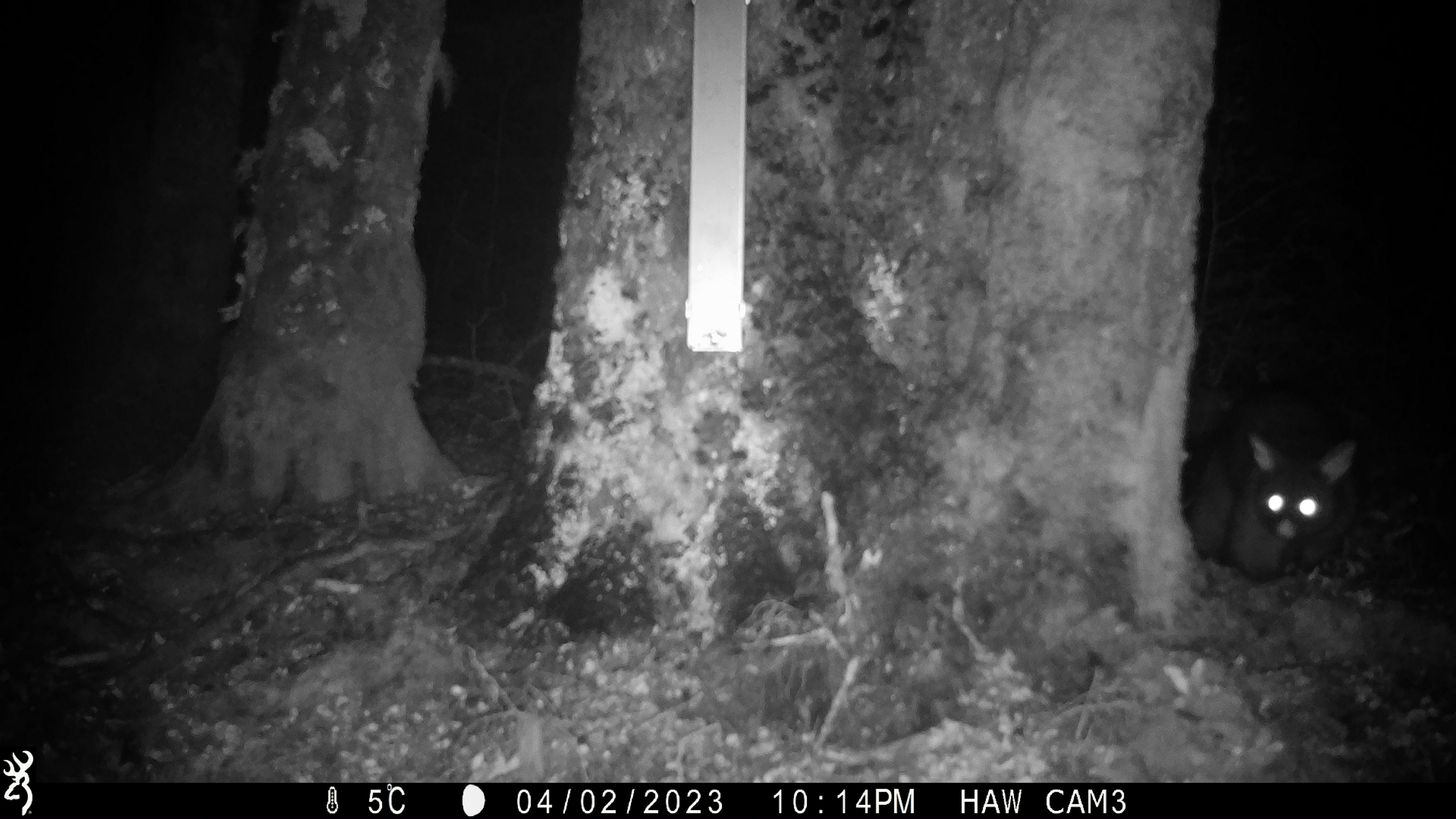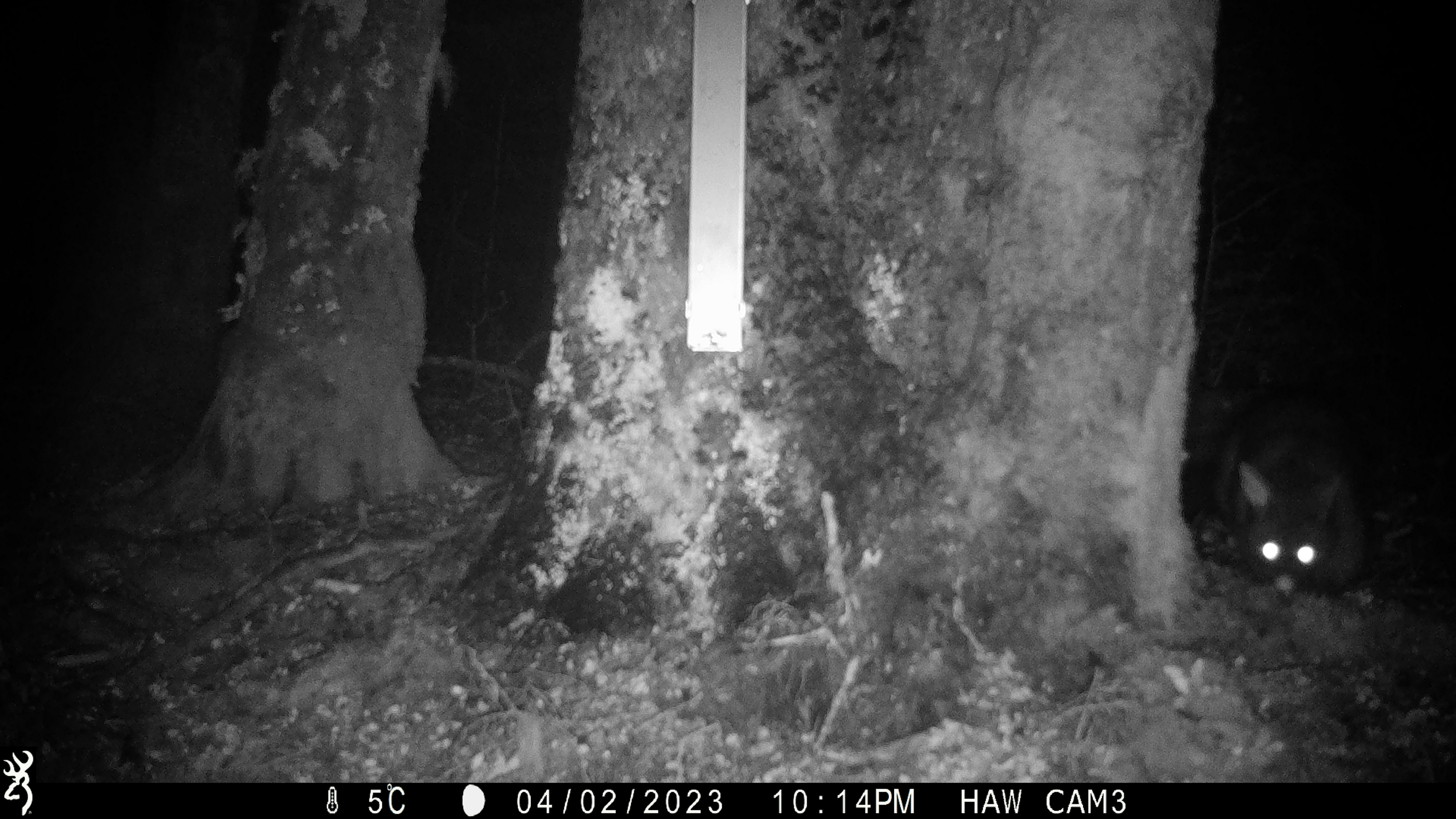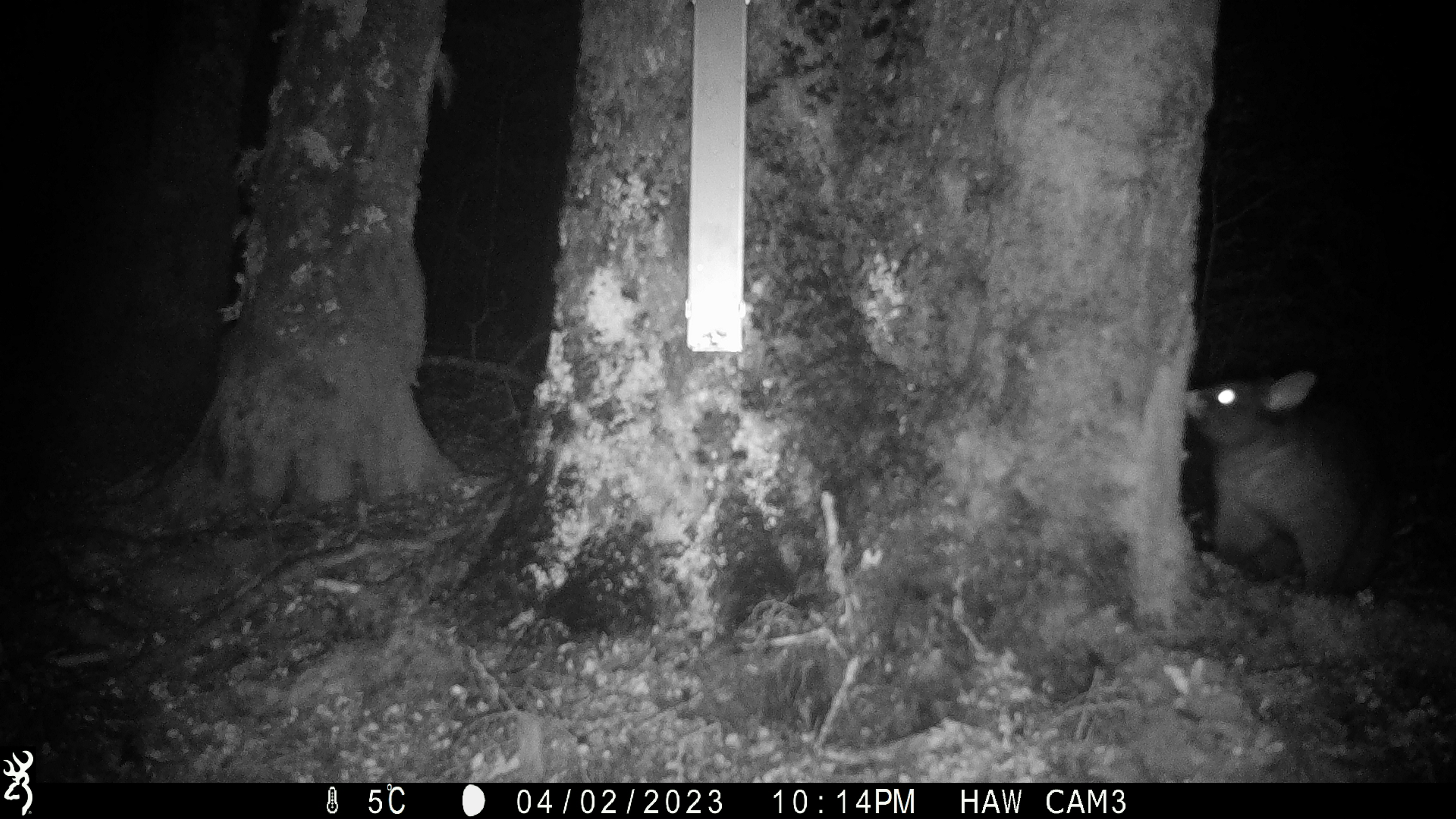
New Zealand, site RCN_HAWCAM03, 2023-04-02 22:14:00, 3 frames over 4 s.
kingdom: Animalia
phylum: Chordata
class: Mammalia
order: Diprotodontia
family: Phalangeridae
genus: Trichosurus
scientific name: Trichosurus vulpecula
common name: common brushtail possum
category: possum